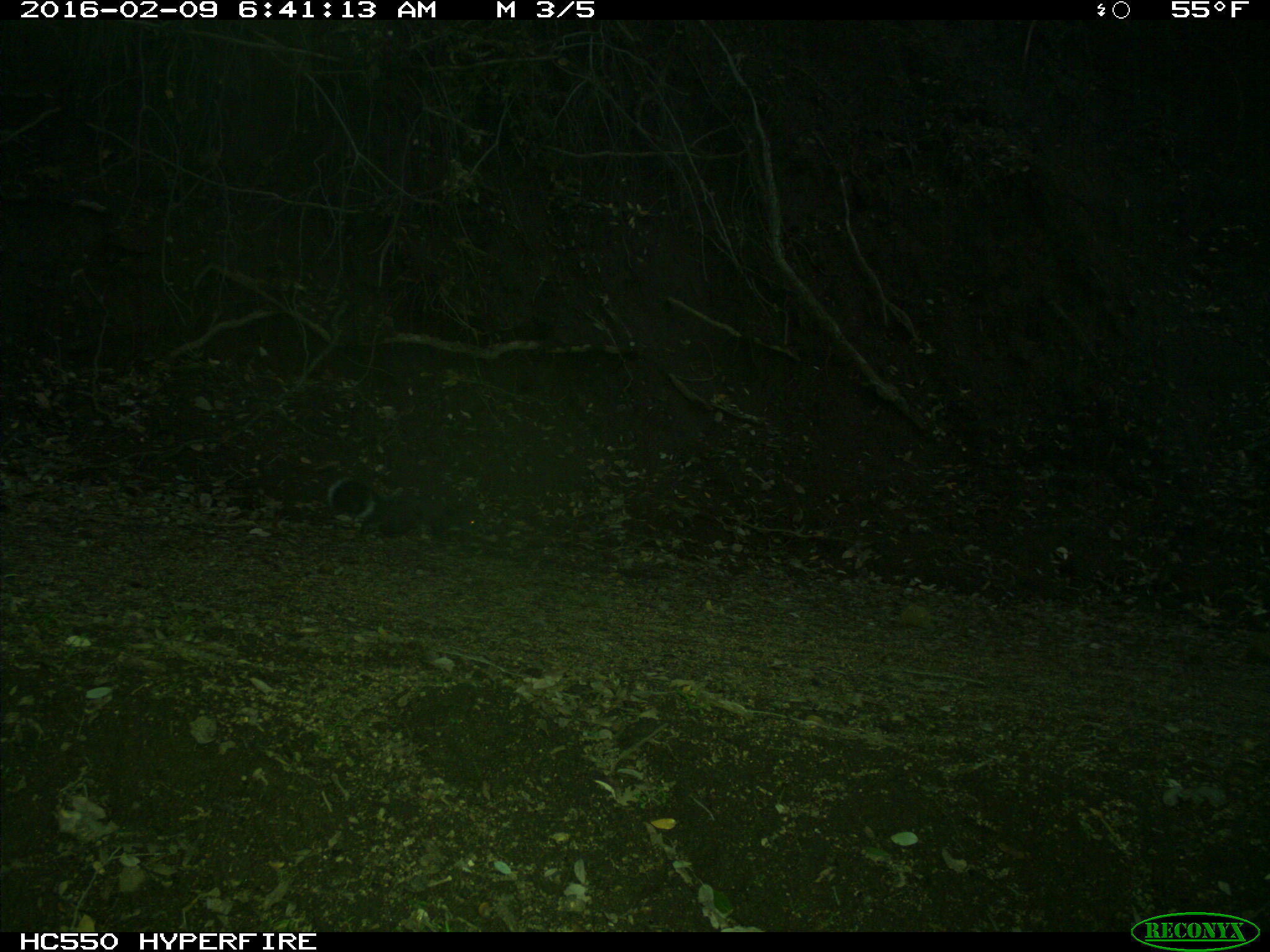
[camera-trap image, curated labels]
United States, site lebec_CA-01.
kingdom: Animalia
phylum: Chordata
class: Mammalia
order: Rodentia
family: Sciuridae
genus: Sciurus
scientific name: Sciurus carolinensis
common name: eastern gray squirrel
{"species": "Sciurus carolinensis (eastern gray squirrel)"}